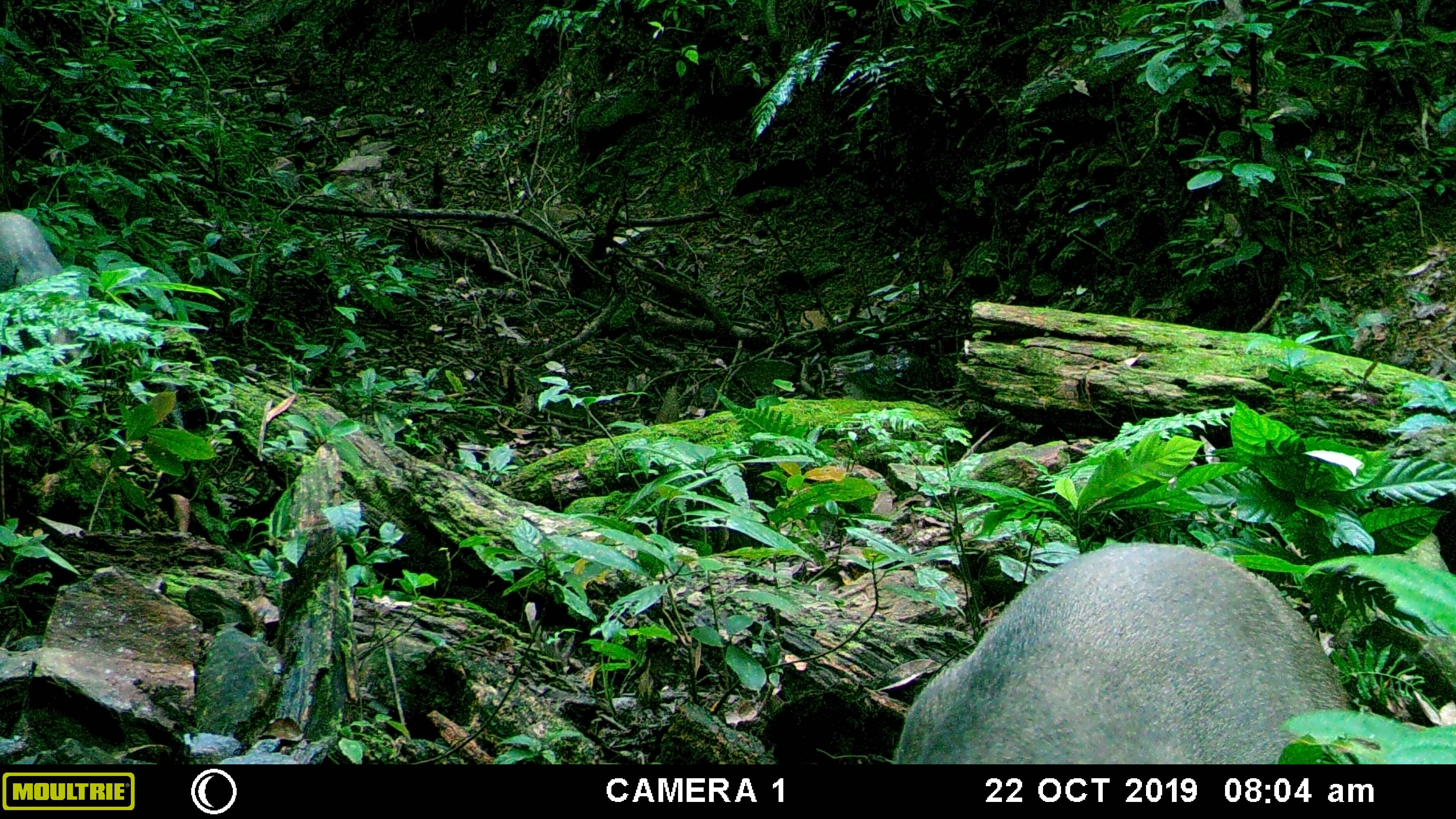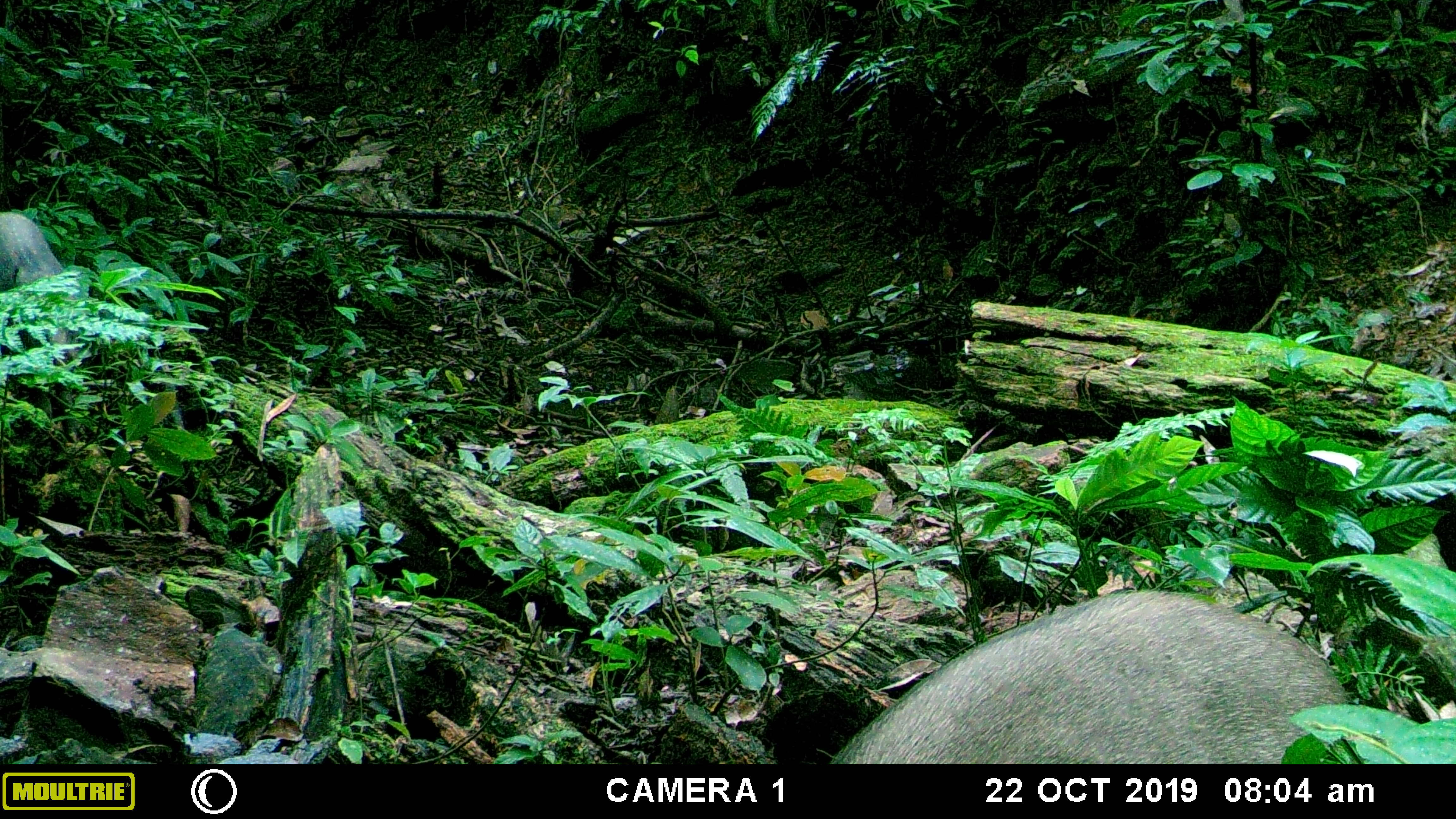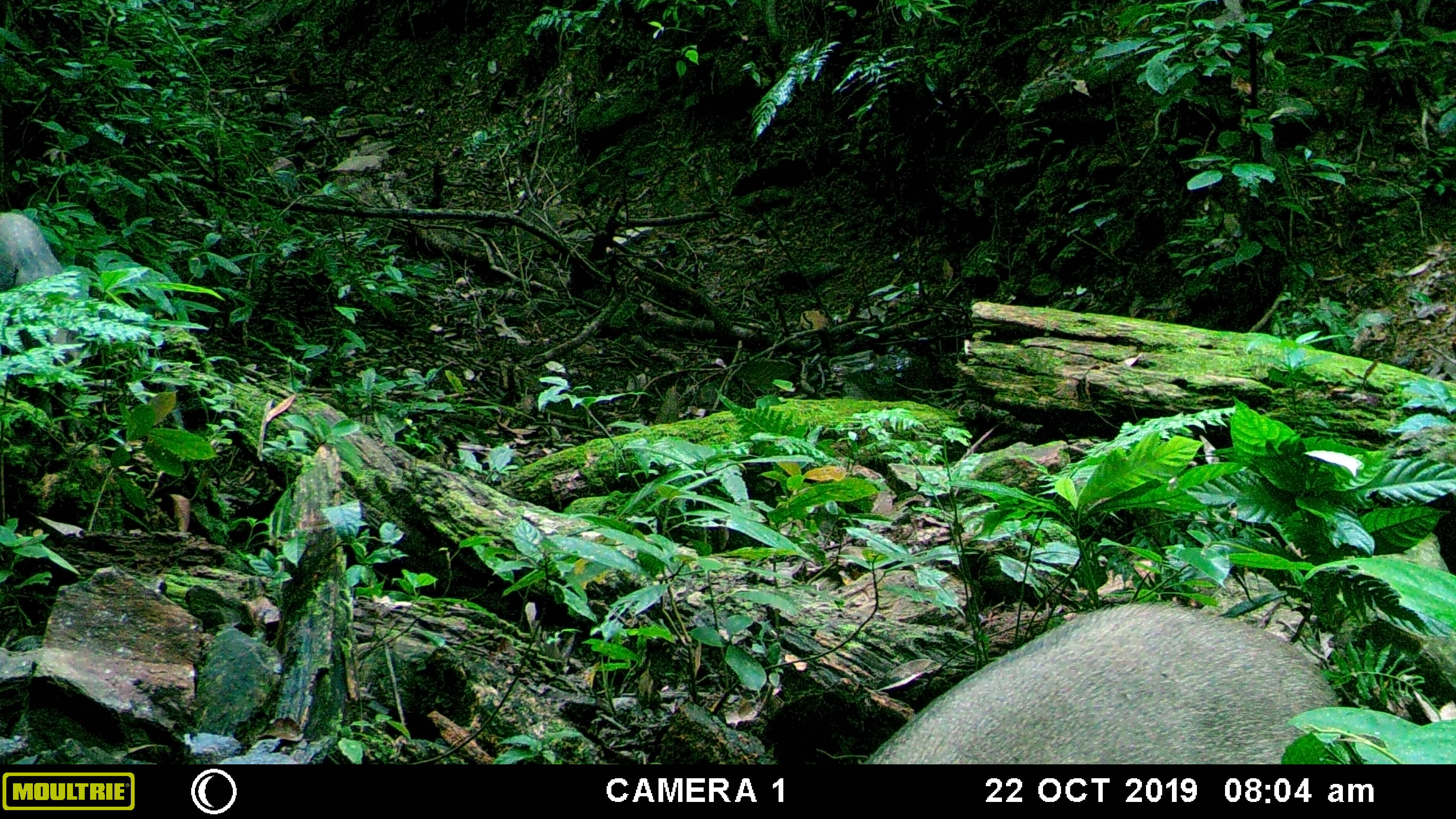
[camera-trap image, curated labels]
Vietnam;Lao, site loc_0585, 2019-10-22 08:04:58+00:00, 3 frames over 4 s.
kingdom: Animalia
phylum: Chordata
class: Mammalia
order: Artiodactyla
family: Suidae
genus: Sus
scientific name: Sus scrofa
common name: eurasian wild pig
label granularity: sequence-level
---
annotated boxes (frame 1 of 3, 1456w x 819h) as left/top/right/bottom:
eurasian wild pig: 893/540/1353/762; 0/211/87/367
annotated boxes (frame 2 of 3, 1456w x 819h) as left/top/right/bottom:
eurasian wild pig: 829/591/1350/762; 0/210/71/365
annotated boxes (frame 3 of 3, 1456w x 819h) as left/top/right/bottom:
eurasian wild pig: 863/602/1353/762; 0/211/90/368